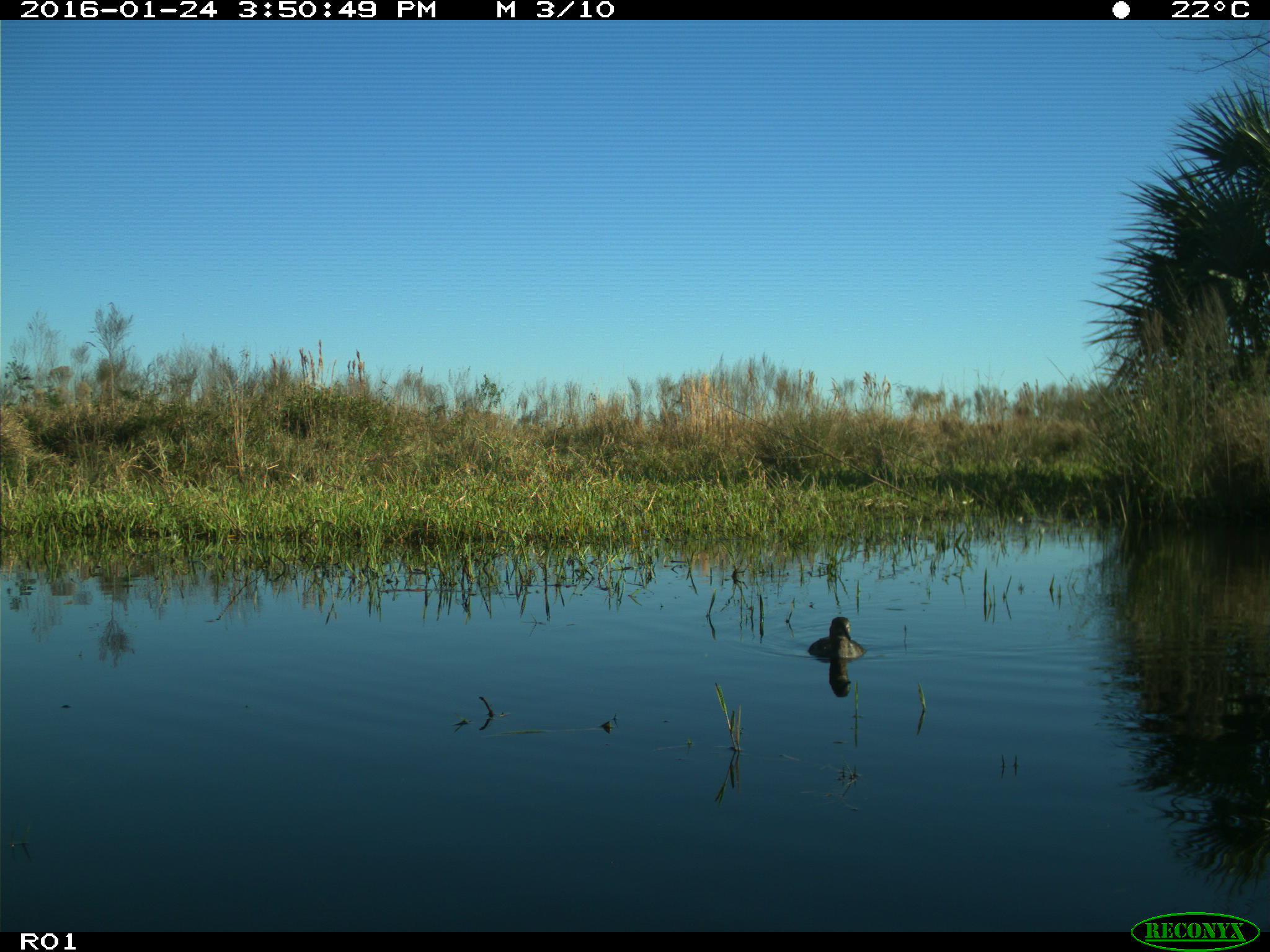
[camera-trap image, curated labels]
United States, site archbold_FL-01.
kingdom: Animalia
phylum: Chordata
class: Aves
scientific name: Aves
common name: birds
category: unidentified bird